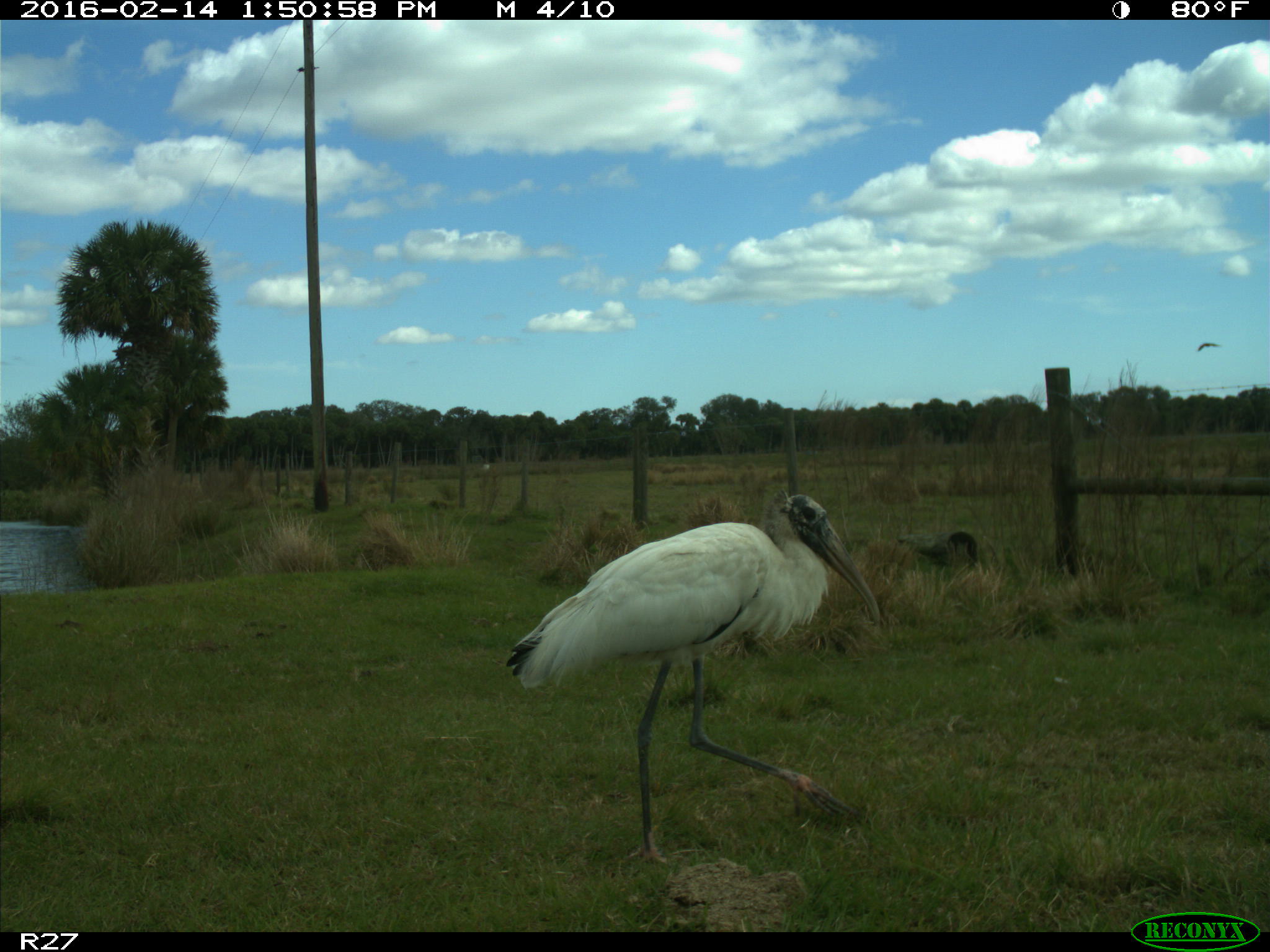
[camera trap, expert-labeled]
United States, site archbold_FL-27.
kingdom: Animalia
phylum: Chordata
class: Aves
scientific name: Aves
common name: birds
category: unidentified bird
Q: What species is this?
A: Unidentified bird (birds) (Aves).